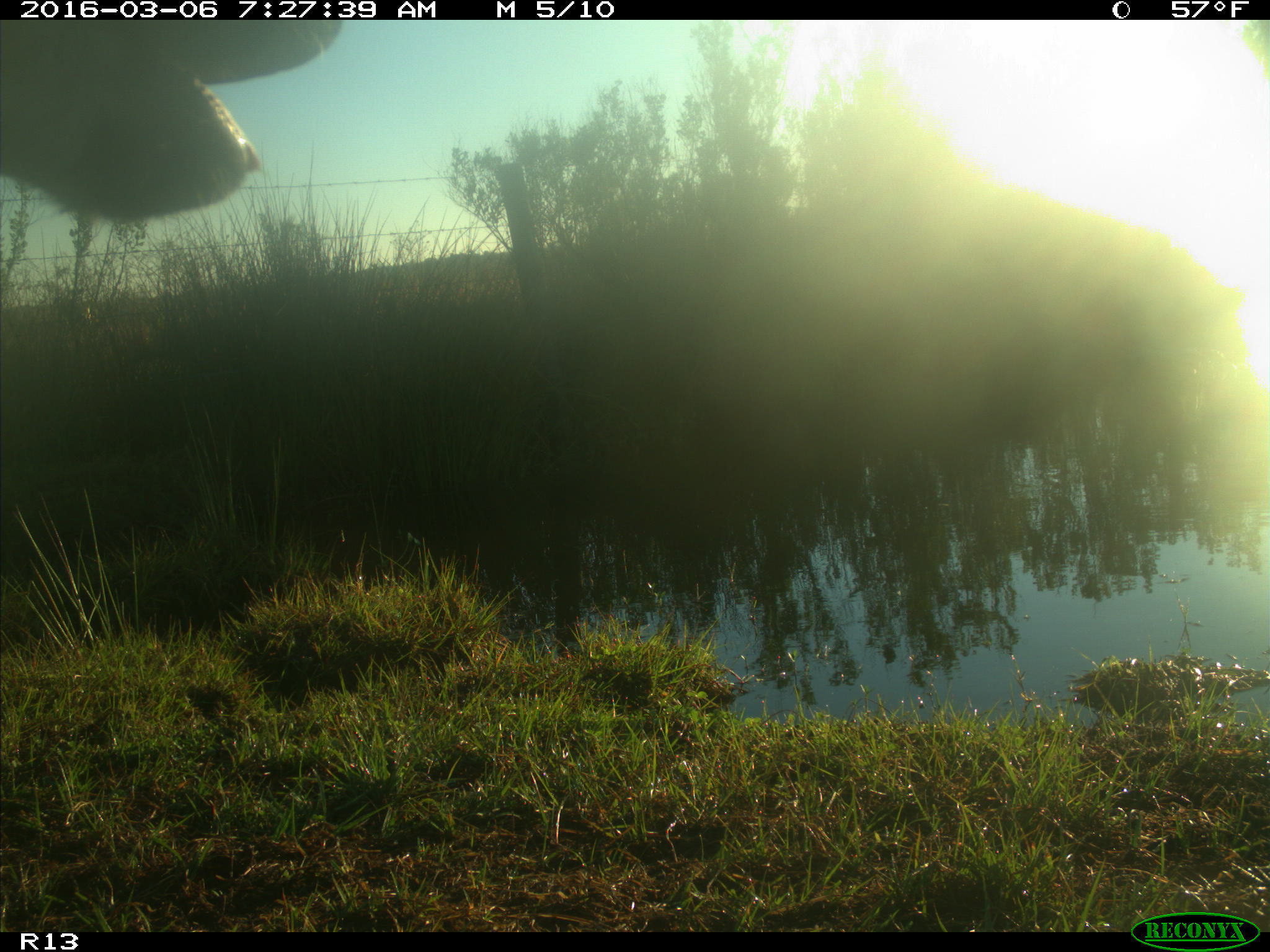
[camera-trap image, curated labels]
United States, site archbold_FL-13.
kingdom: Animalia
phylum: Chordata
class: Mammalia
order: Artiodactyla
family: Bovidae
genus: Bos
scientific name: Bos taurus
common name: domestic cow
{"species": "Bos taurus (domestic cow)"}